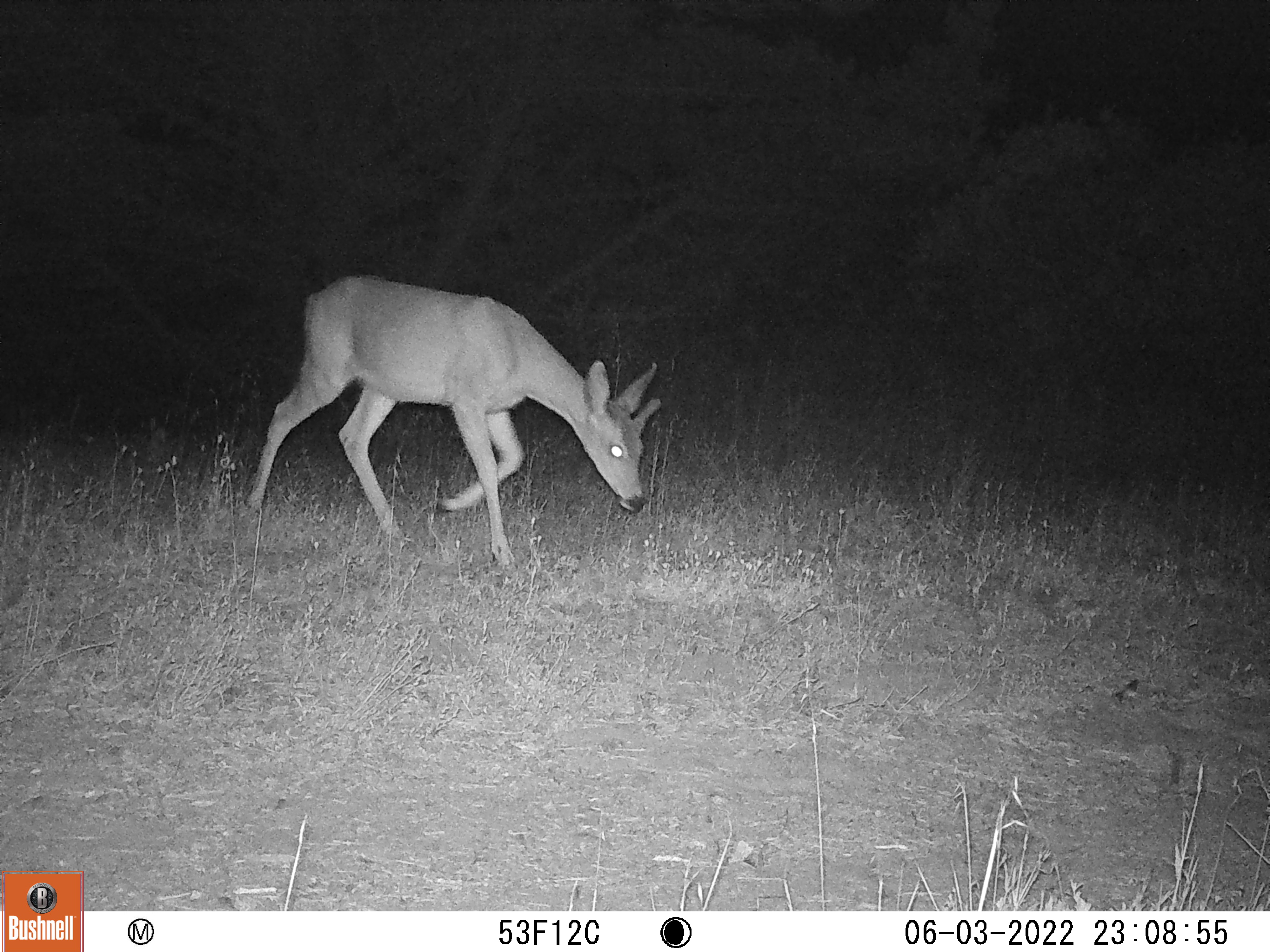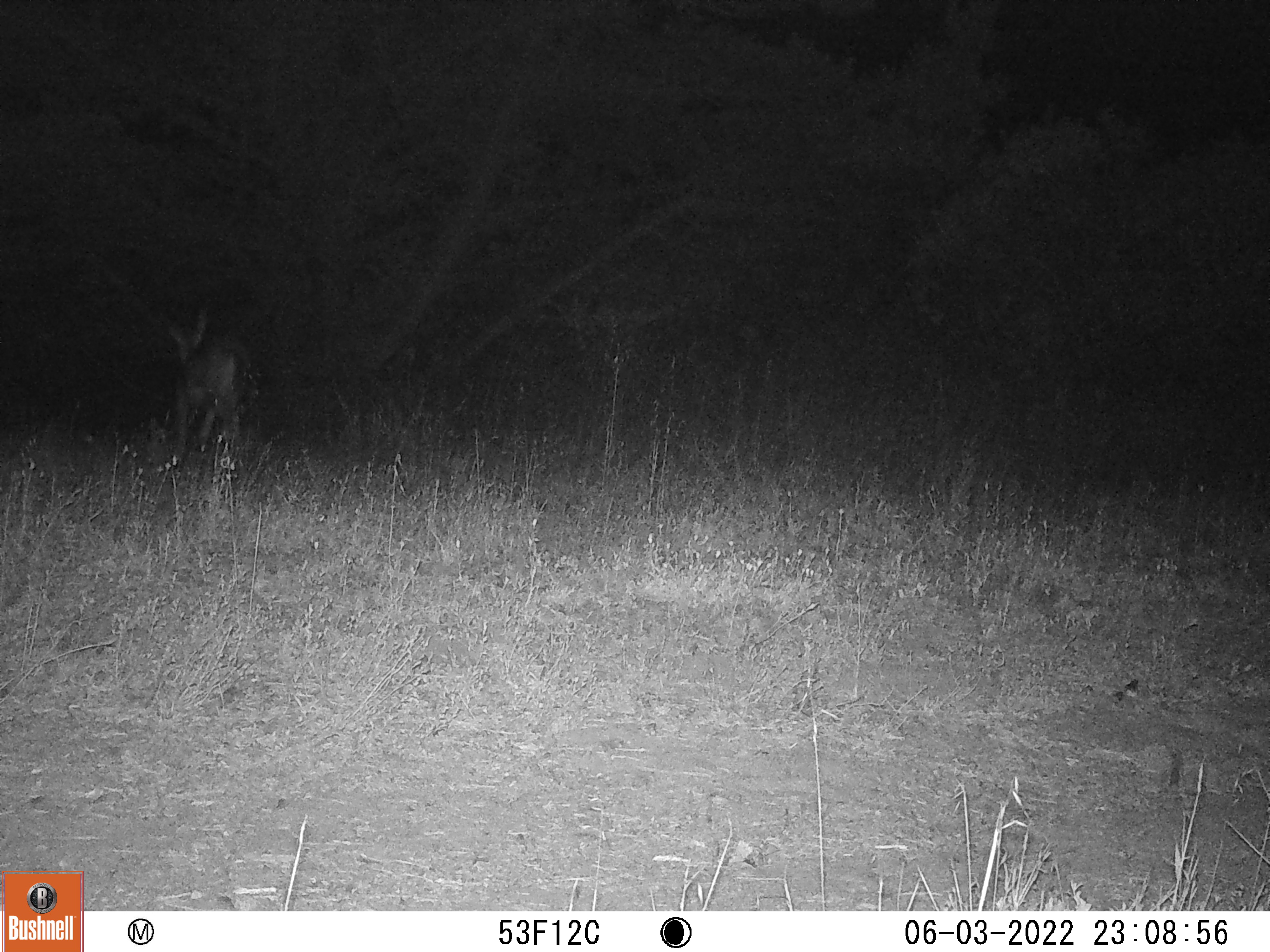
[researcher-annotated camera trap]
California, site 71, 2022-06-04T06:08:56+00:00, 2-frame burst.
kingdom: Animalia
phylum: Chordata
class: Mammalia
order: Artiodactyla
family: Cervidae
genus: Odocoileus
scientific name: Odocoileus hemionus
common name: mule deer